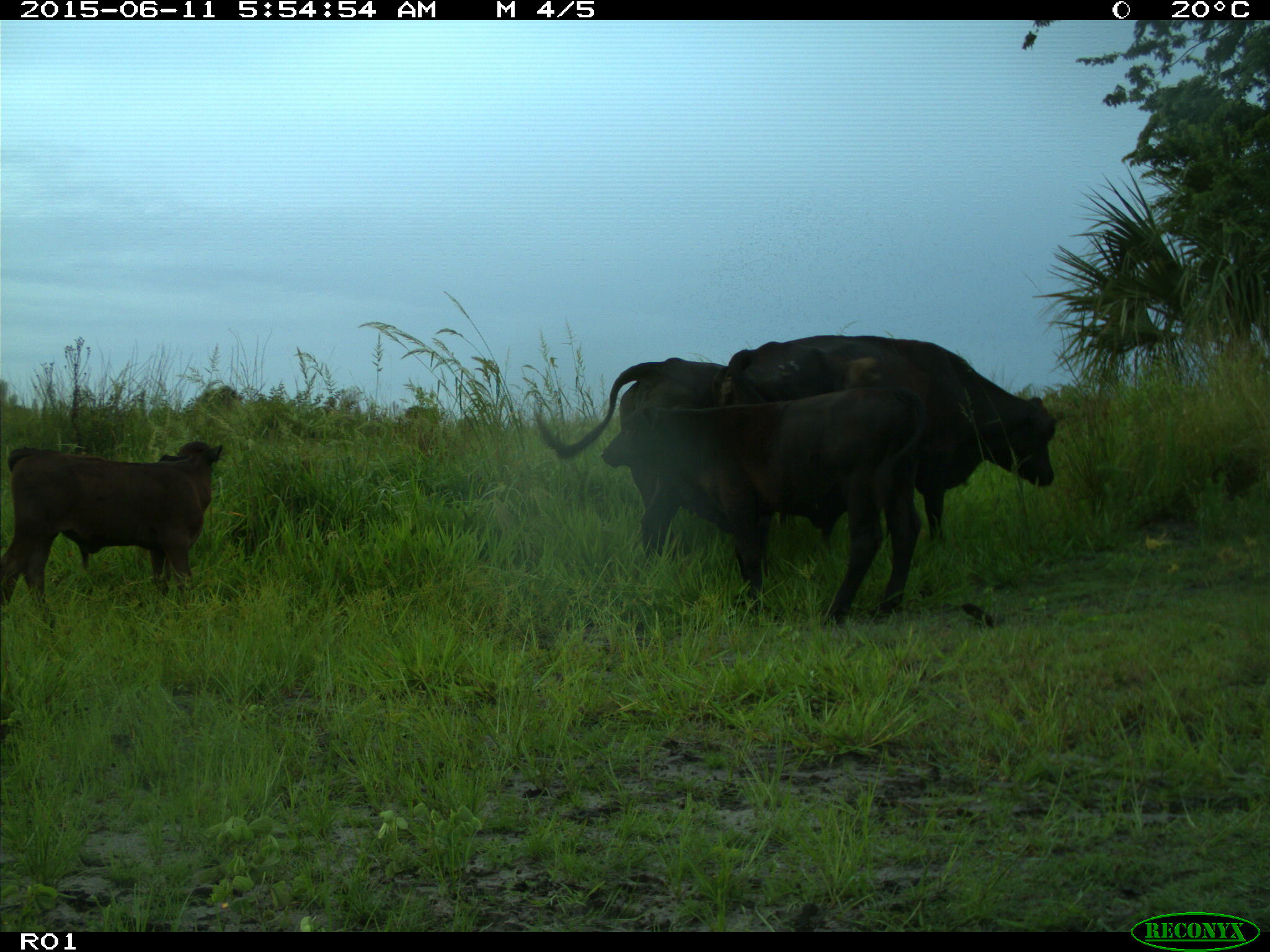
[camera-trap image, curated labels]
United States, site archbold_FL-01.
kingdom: Animalia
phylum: Chordata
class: Mammalia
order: Artiodactyla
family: Bovidae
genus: Bos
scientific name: Bos taurus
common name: domestic cow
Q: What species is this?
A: Bos taurus (domestic cow).